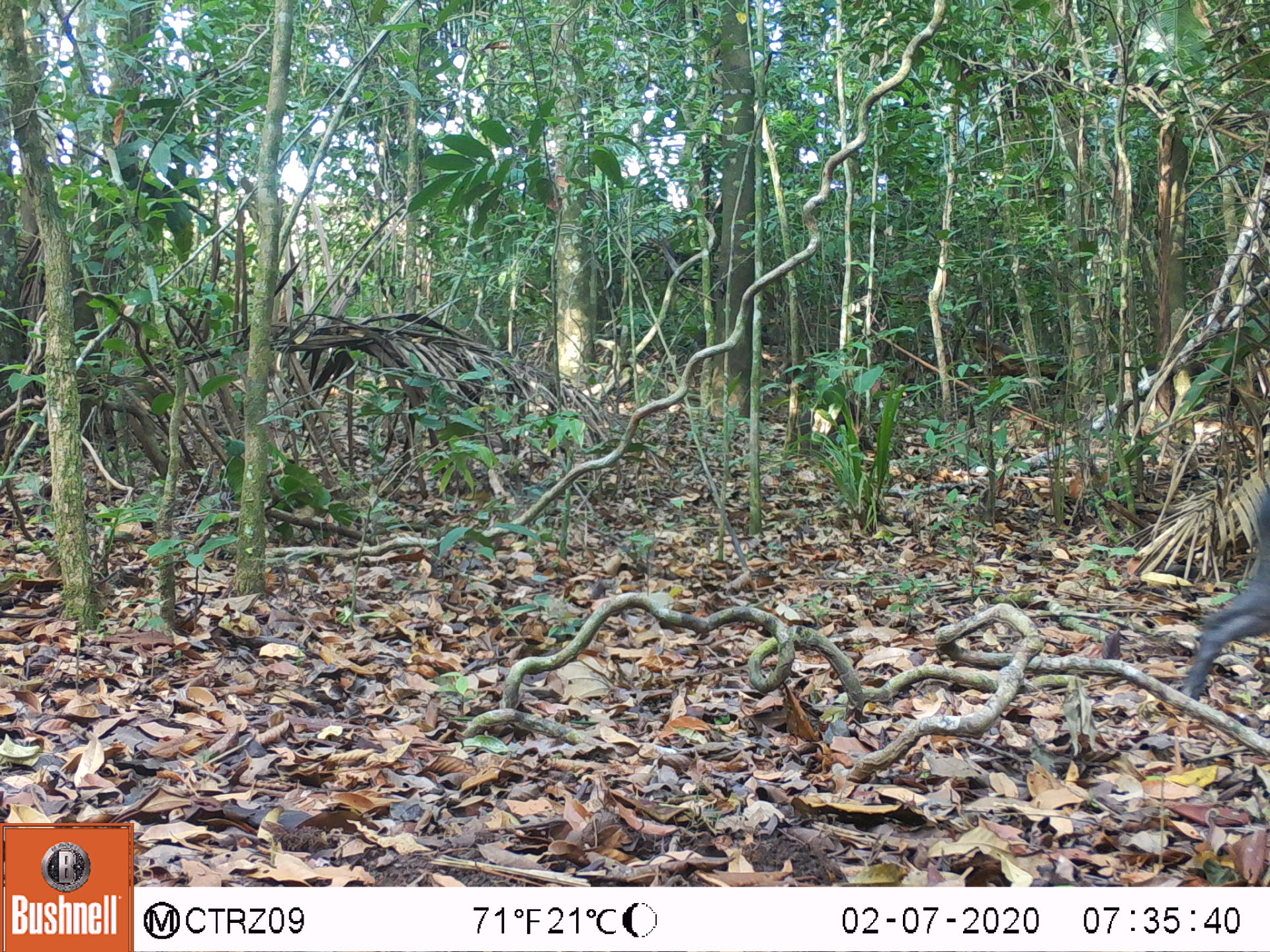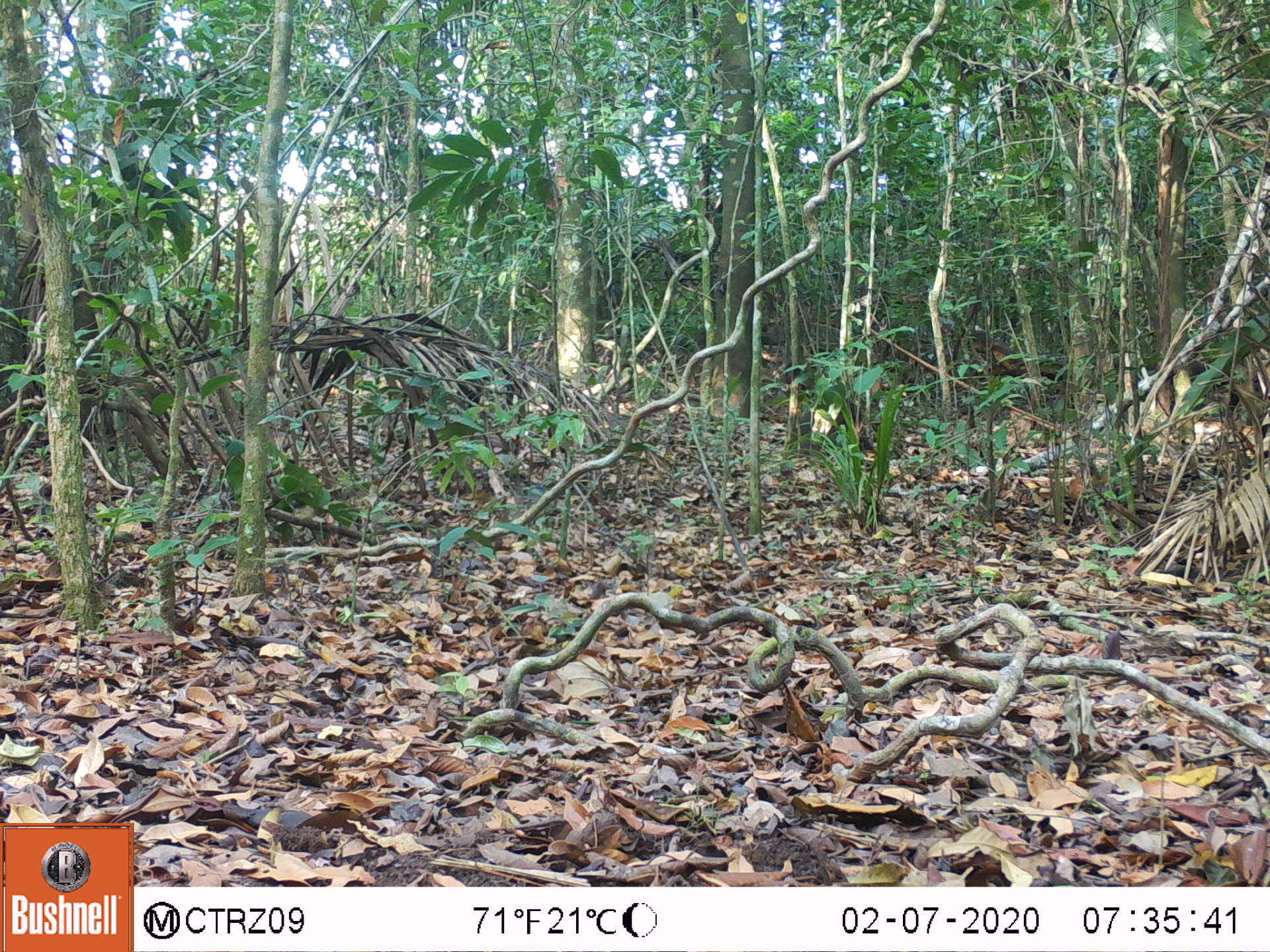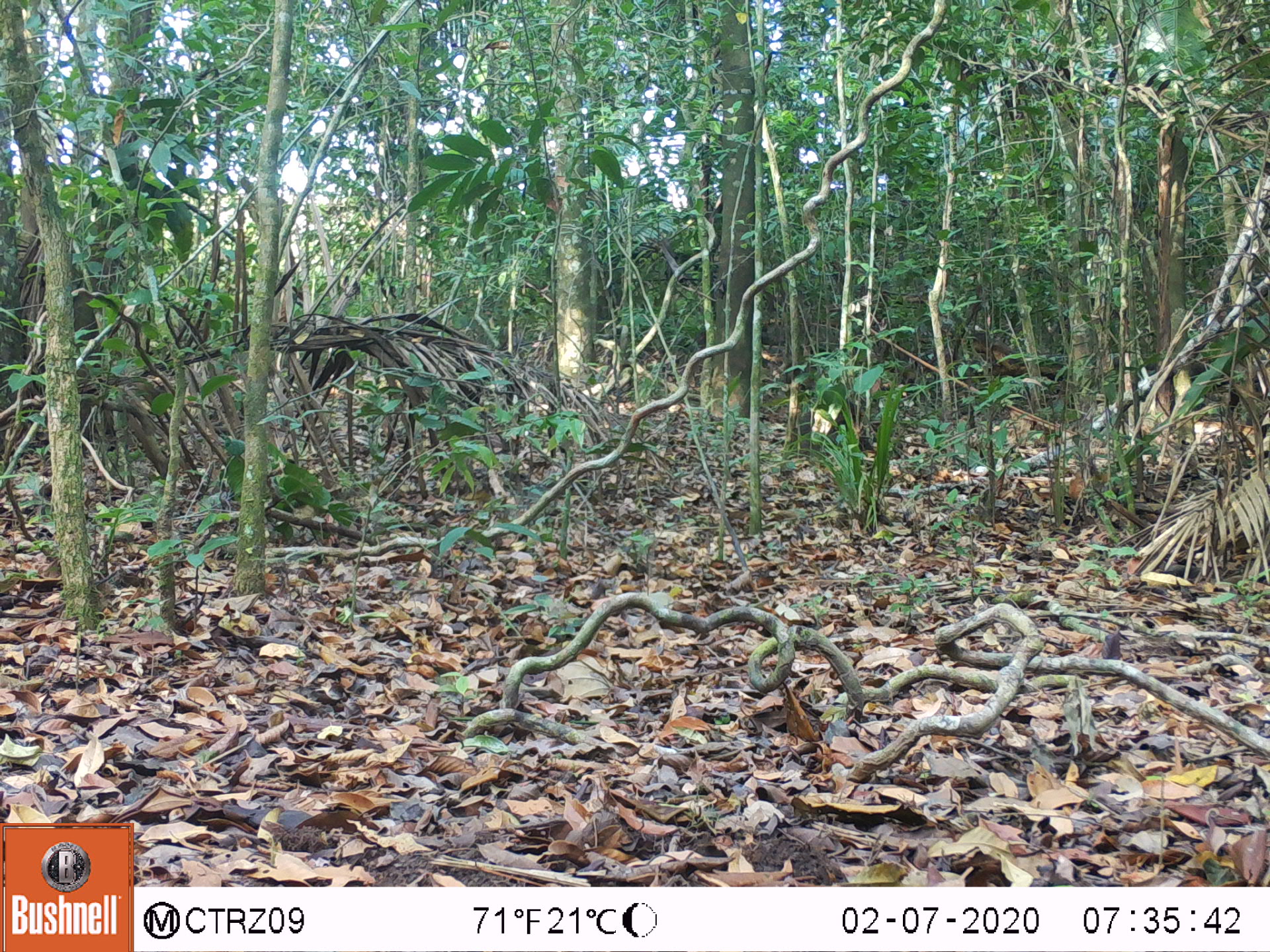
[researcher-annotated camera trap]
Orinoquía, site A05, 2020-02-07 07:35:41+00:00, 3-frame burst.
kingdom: Animalia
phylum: Chordata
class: Mammalia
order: Artiodactyla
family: Tayassuidae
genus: Pecari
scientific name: Pecari tajacu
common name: collared peccary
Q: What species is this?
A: Collared peccary (Pecari tajacu).